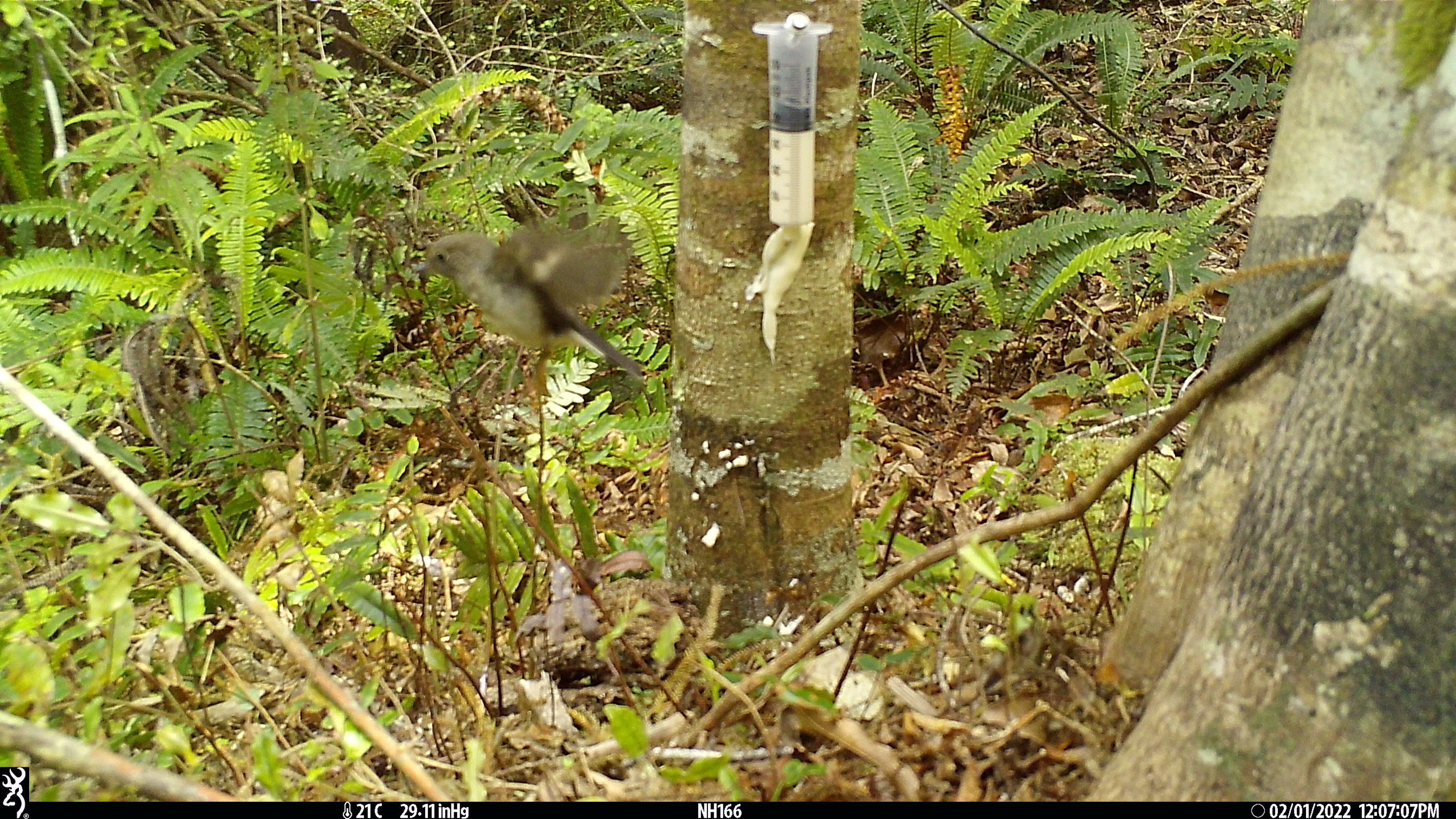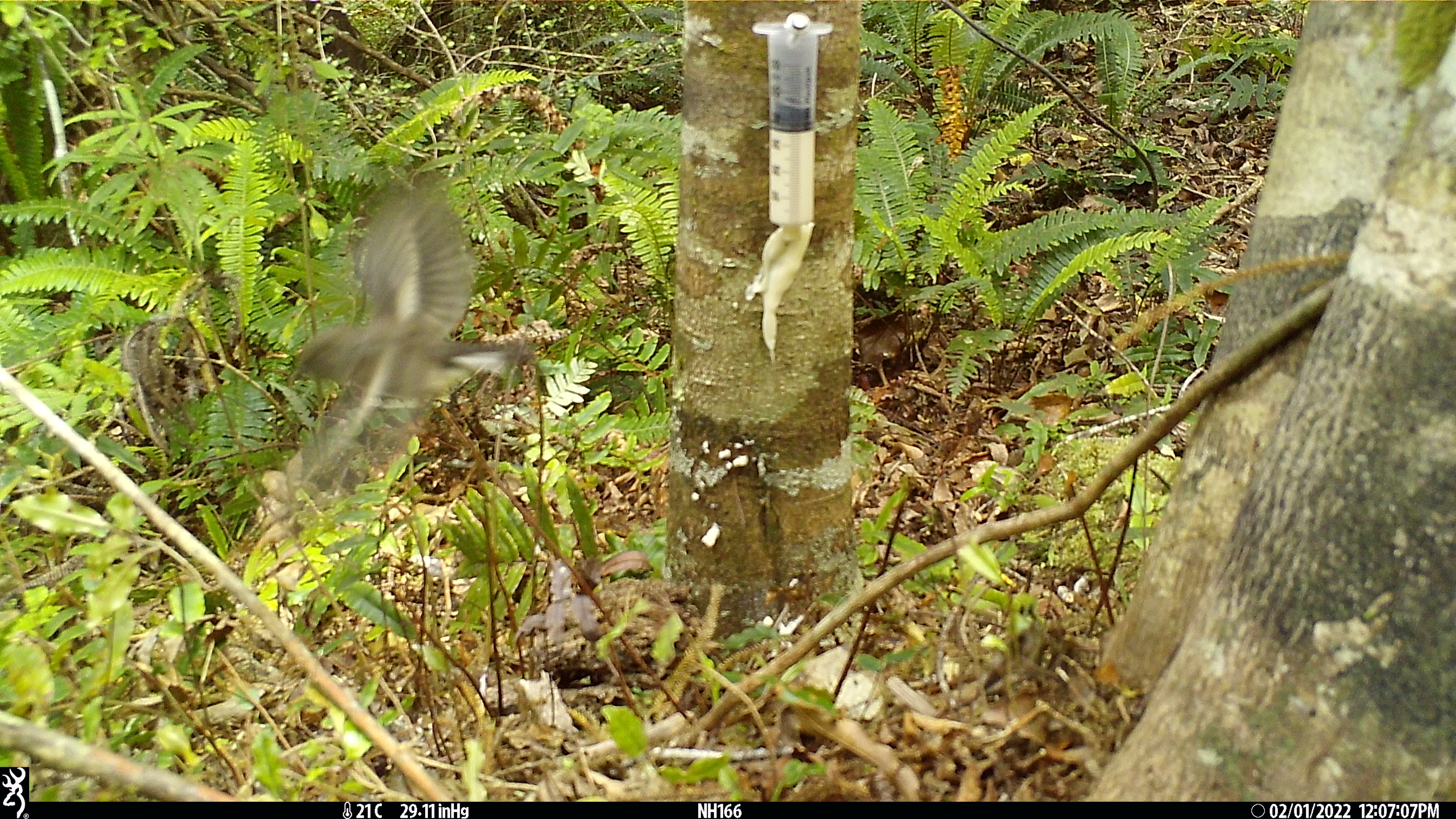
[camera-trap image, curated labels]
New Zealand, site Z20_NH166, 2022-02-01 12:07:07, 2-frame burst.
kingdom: Animalia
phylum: Chordata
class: Aves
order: Passeriformes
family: Petroicidae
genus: Petroica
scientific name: Petroica macrocephala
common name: tomtit